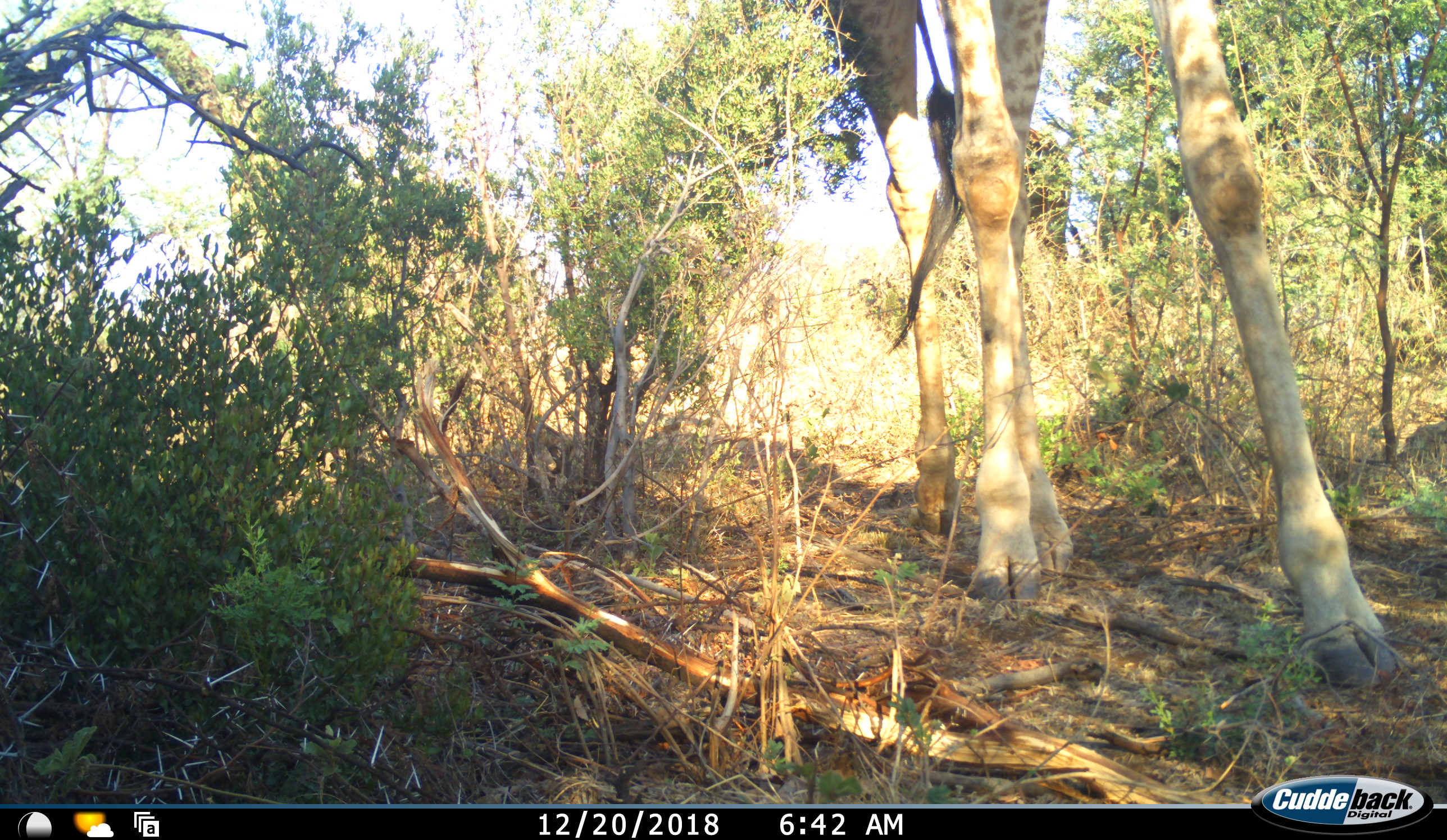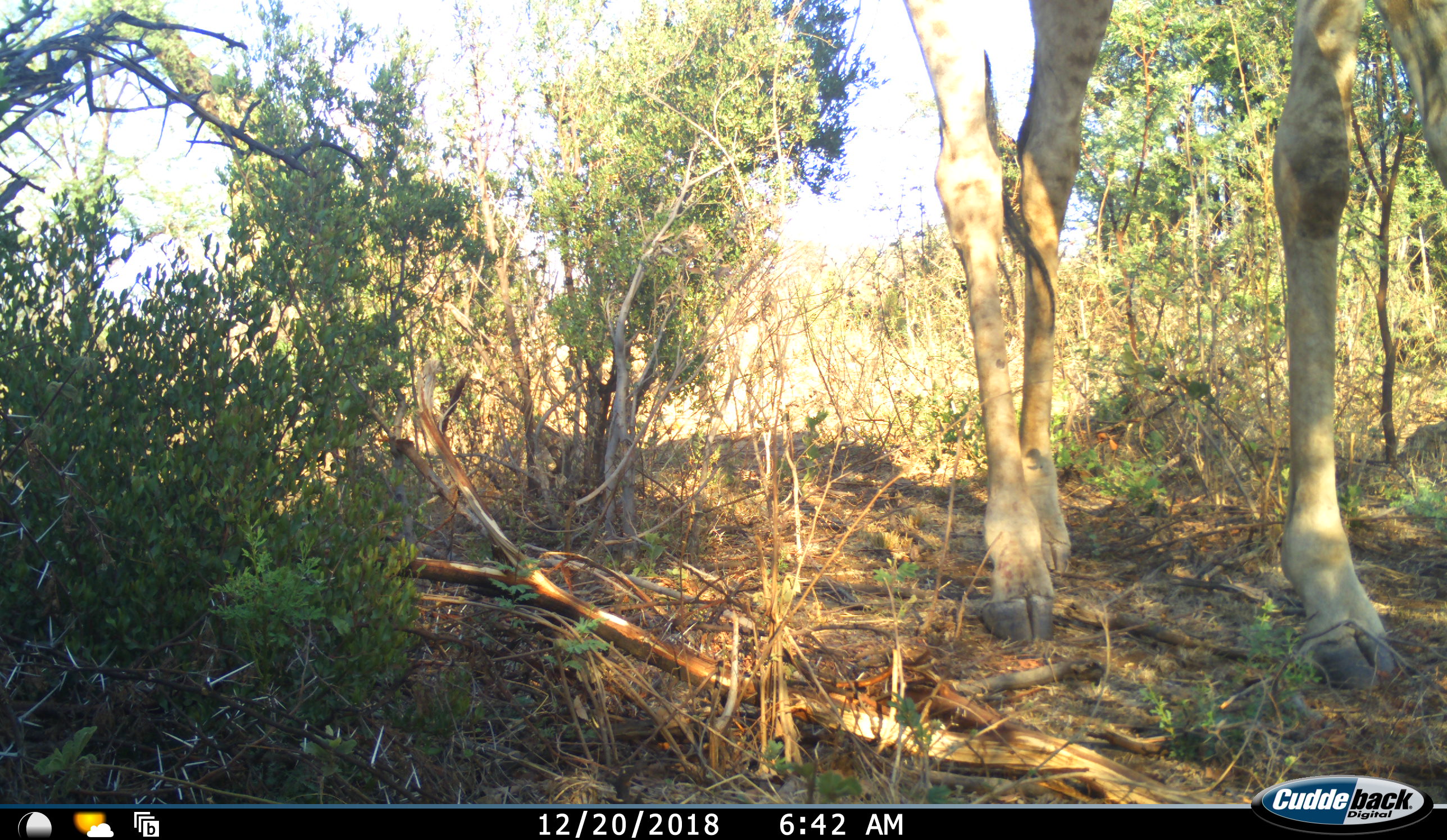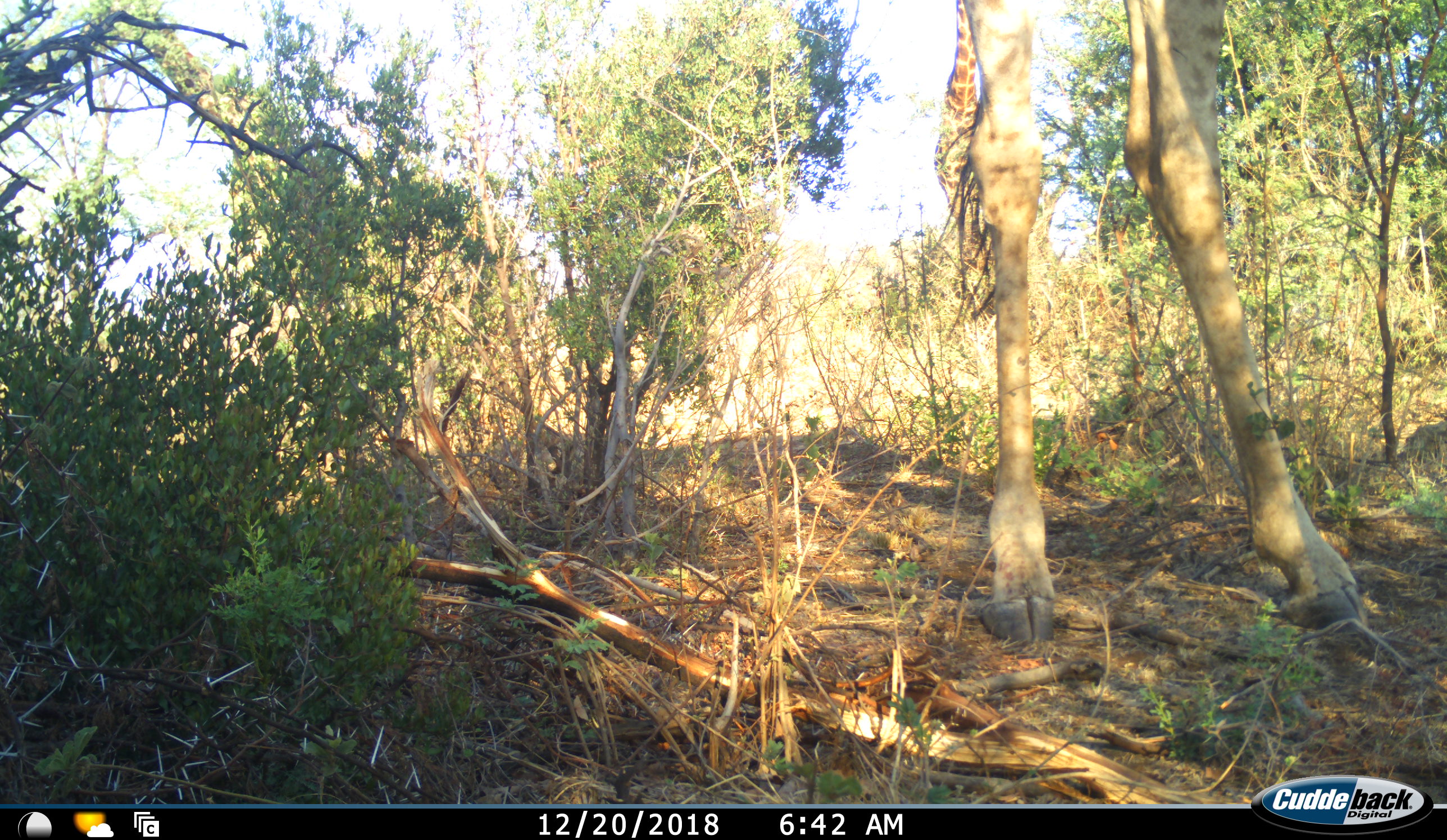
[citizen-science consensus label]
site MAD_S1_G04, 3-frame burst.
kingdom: Animalia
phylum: Chordata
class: Mammalia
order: Artiodactyla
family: Giraffidae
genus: Giraffa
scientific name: Giraffa camelopardalis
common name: giraffe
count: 1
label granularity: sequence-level